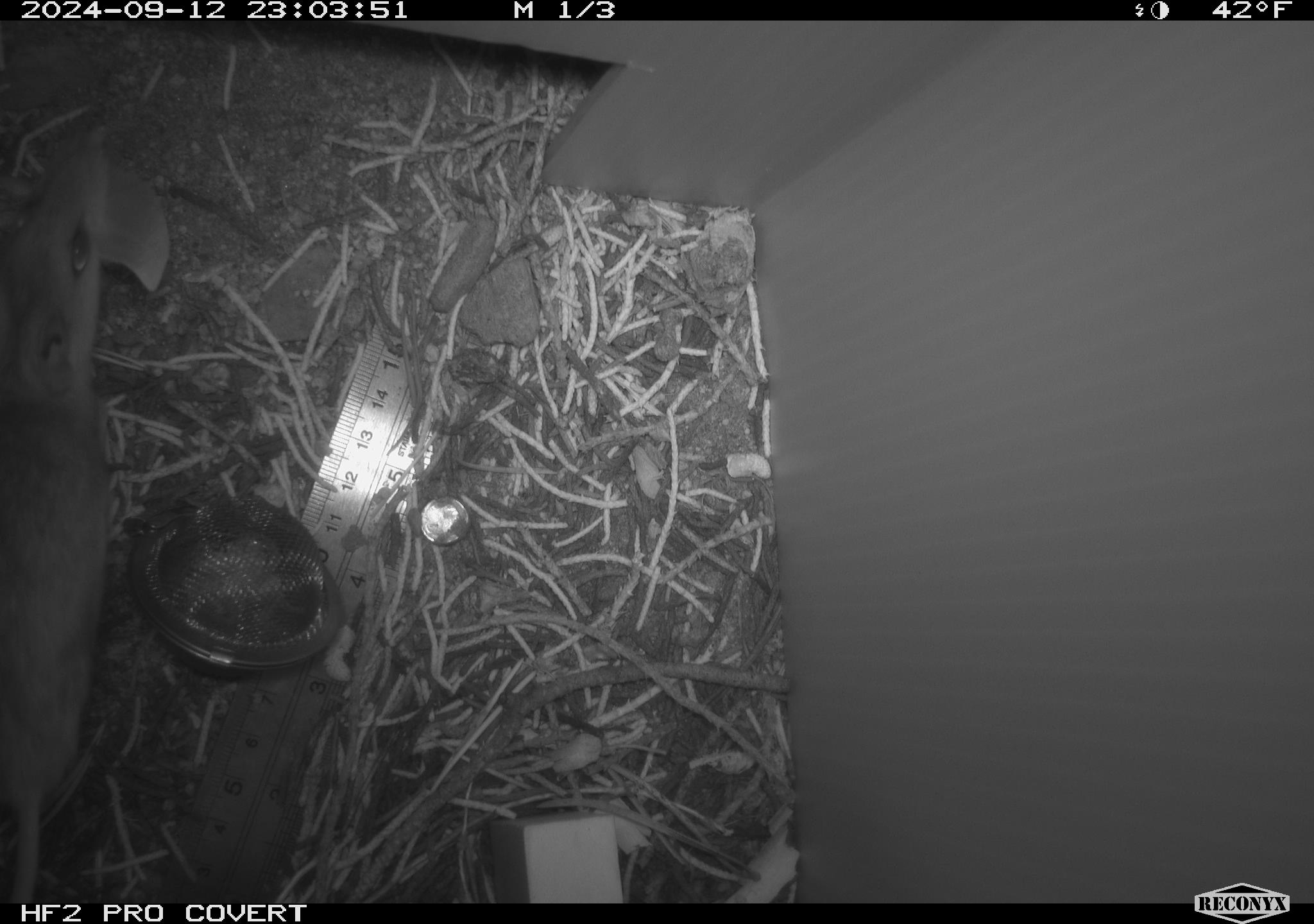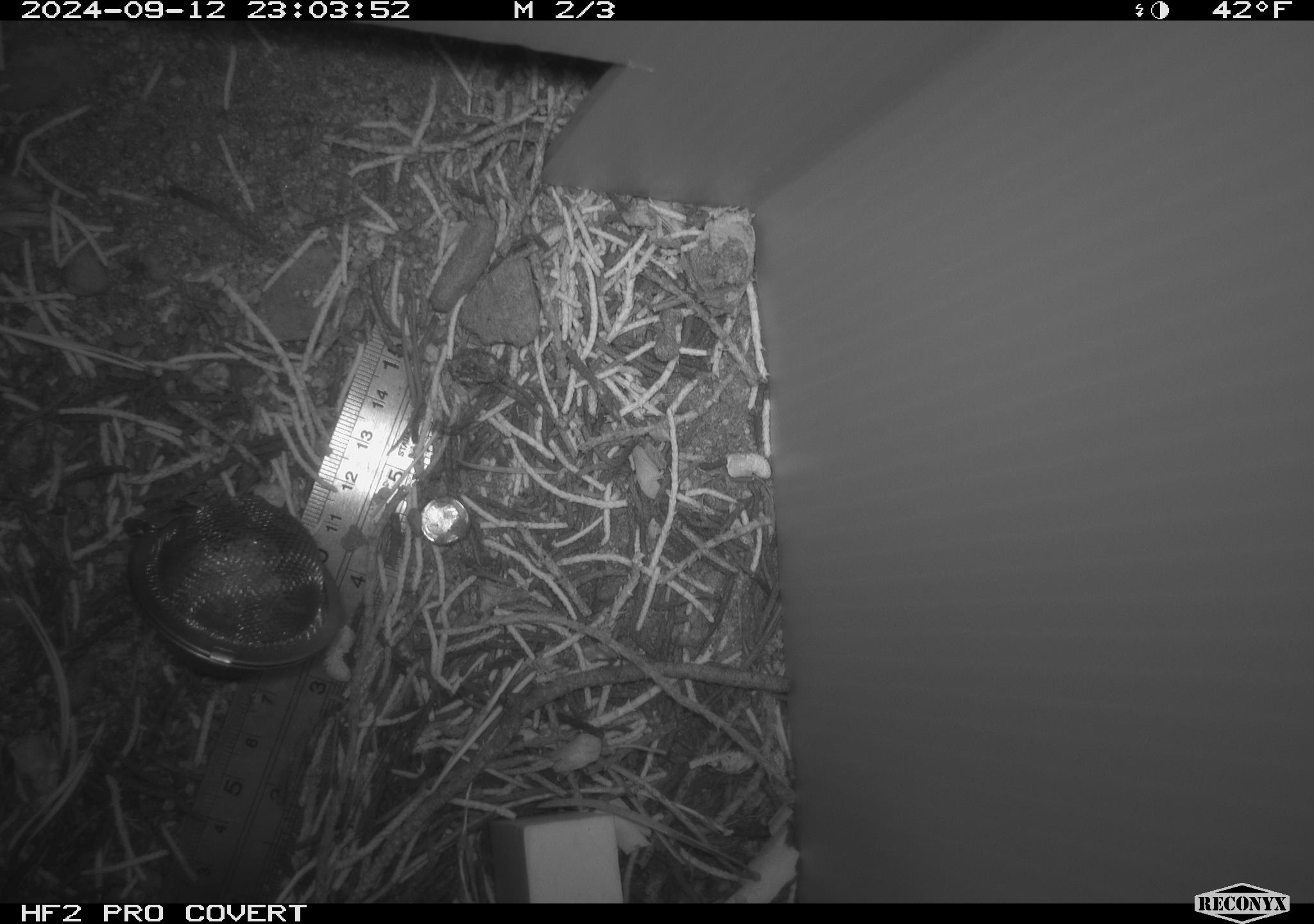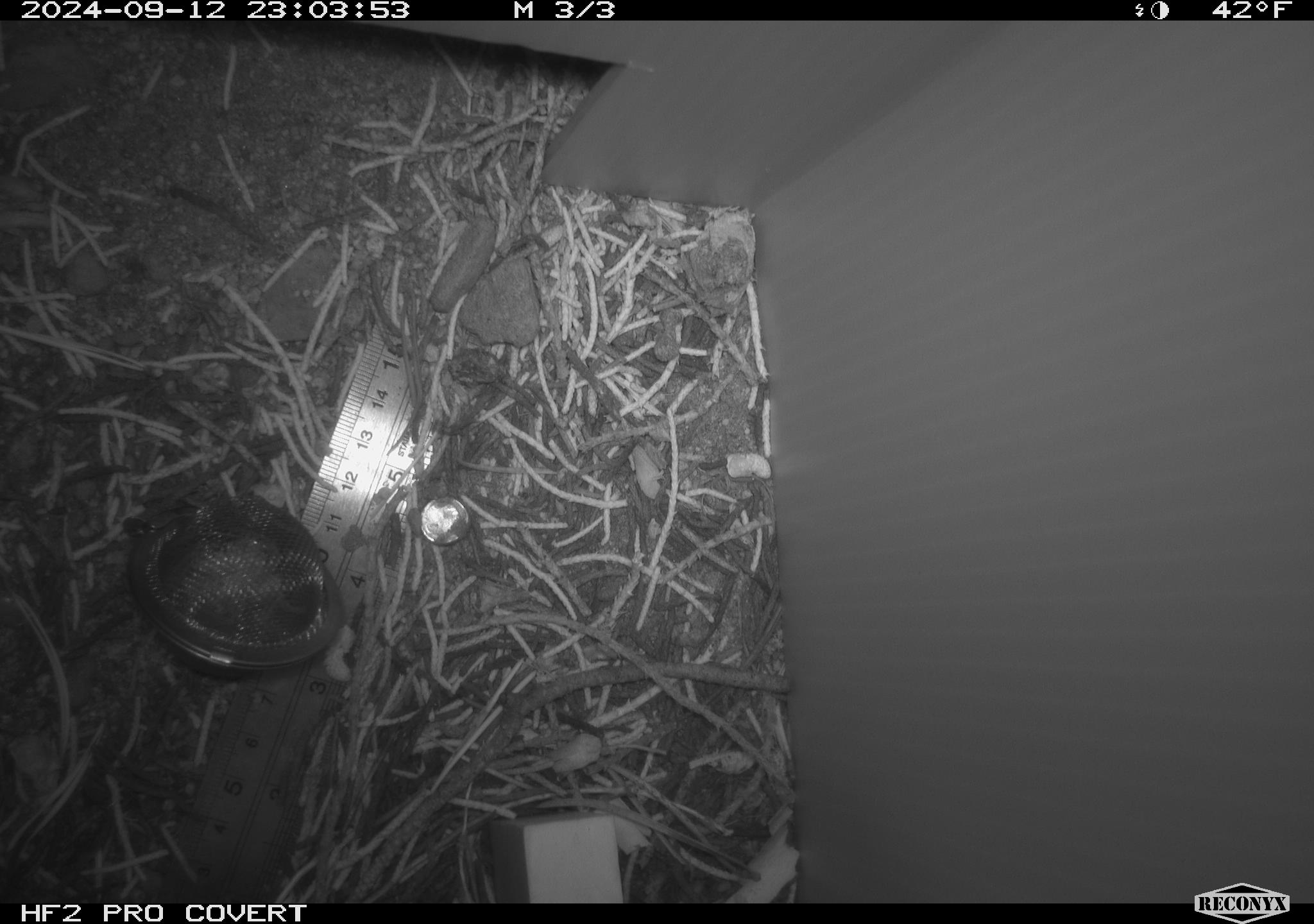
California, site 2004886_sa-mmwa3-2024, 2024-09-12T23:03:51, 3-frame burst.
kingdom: Animalia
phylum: Chordata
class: Mammalia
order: Rodentia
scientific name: Rodentia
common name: mouse species